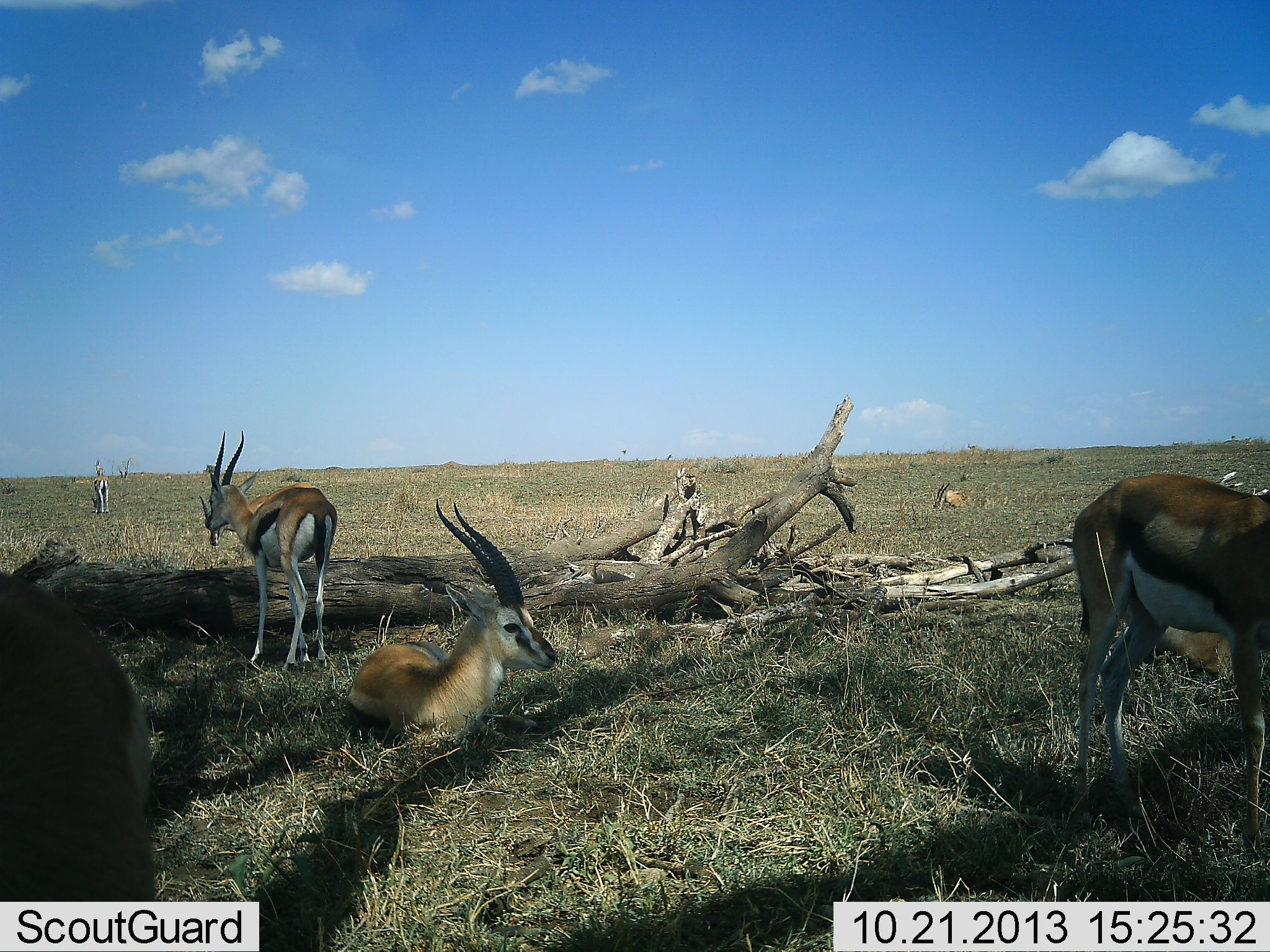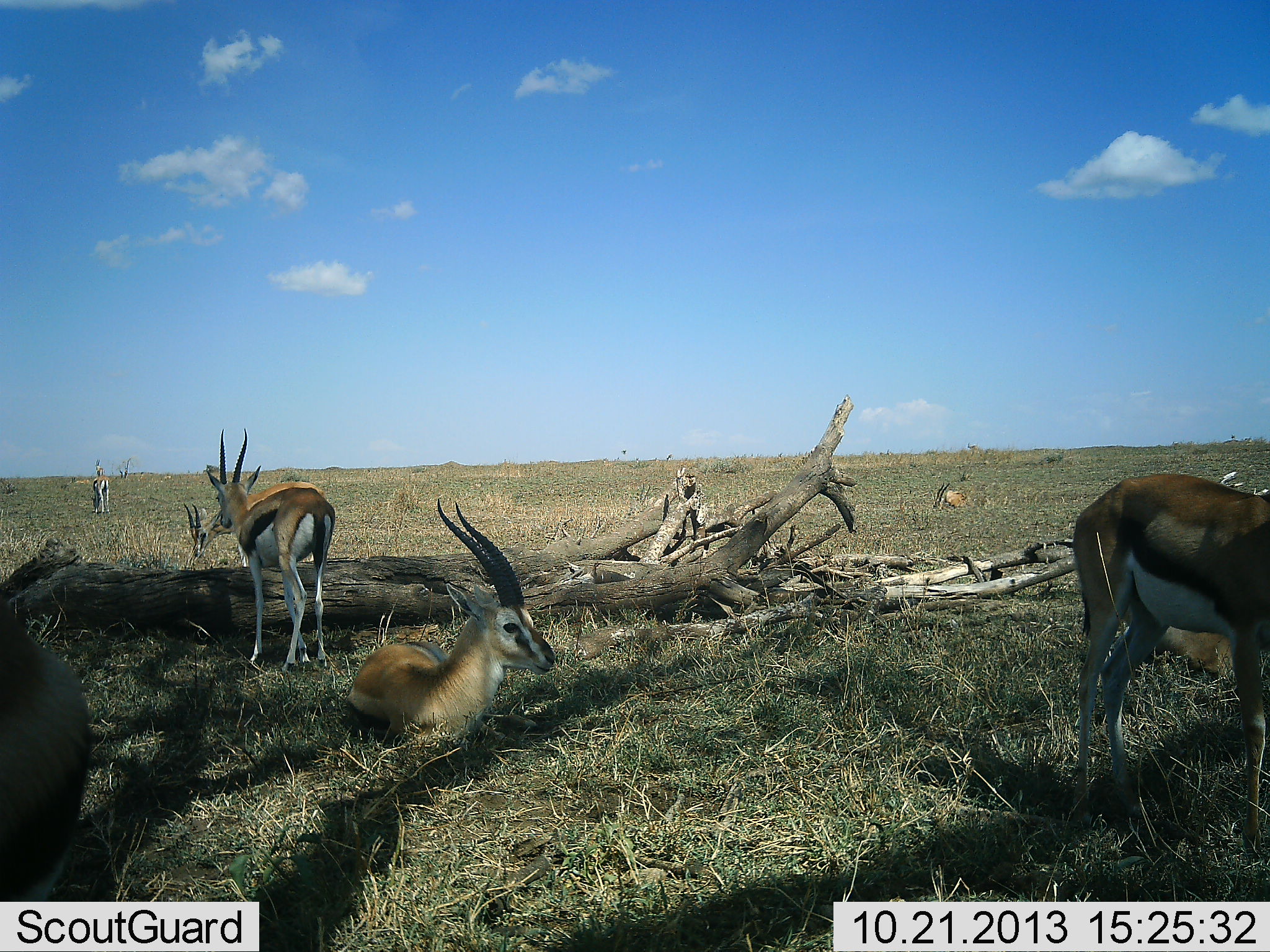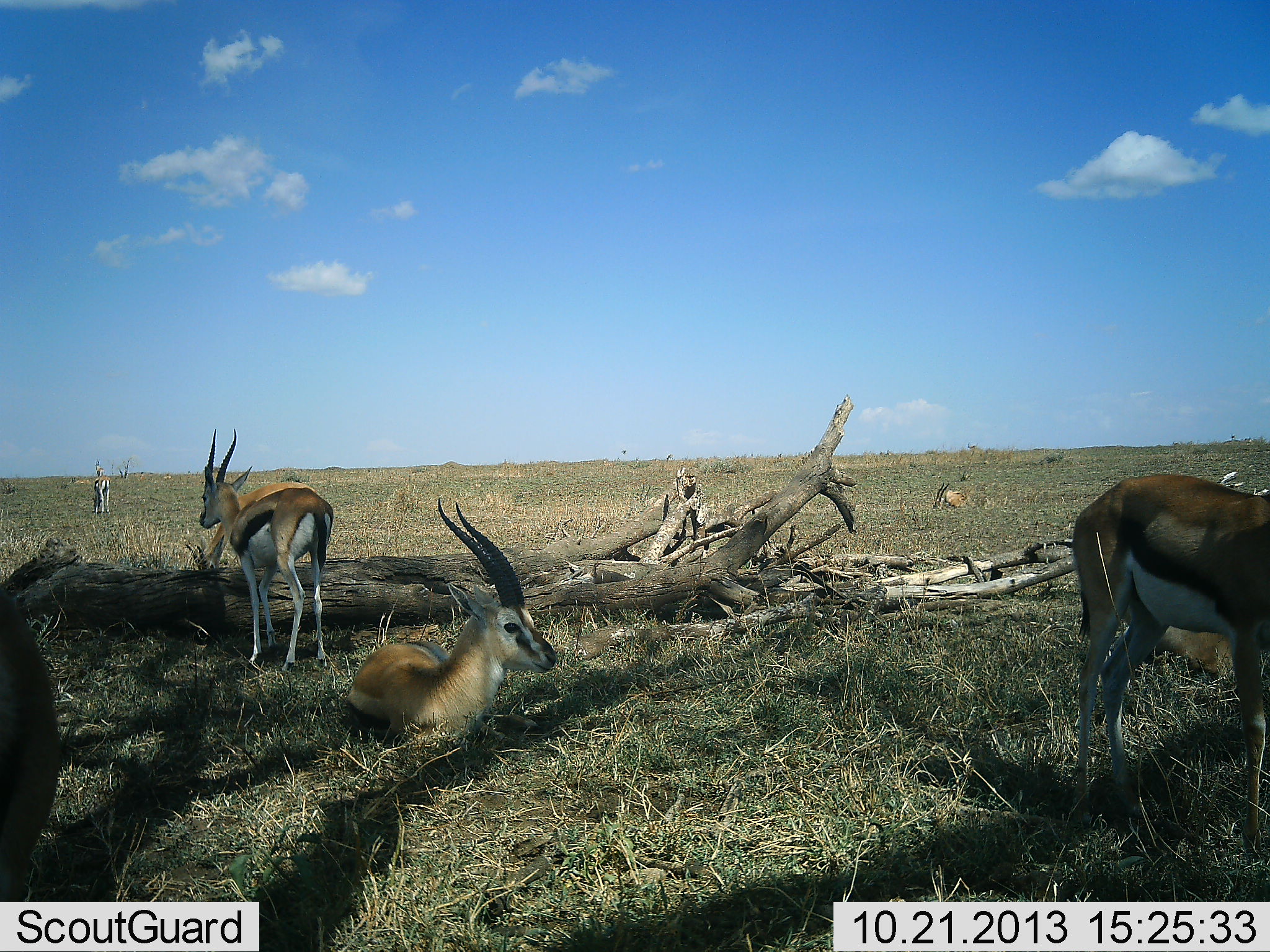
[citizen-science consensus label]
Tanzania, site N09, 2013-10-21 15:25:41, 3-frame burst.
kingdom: Animalia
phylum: Chordata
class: Mammalia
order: Artiodactyla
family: Bovidae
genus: Eudorcas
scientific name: Eudorcas thomsonii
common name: thomson's gazelle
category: gazellethomsons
Gazellethomsons (thomson's gazelle) (Eudorcas thomsonii), count 7. Behavior (volunteer vote fractions): standing 90%, resting 100%, moving 10%, interacting 0%. Young present (vote fraction): 0%. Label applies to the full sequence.